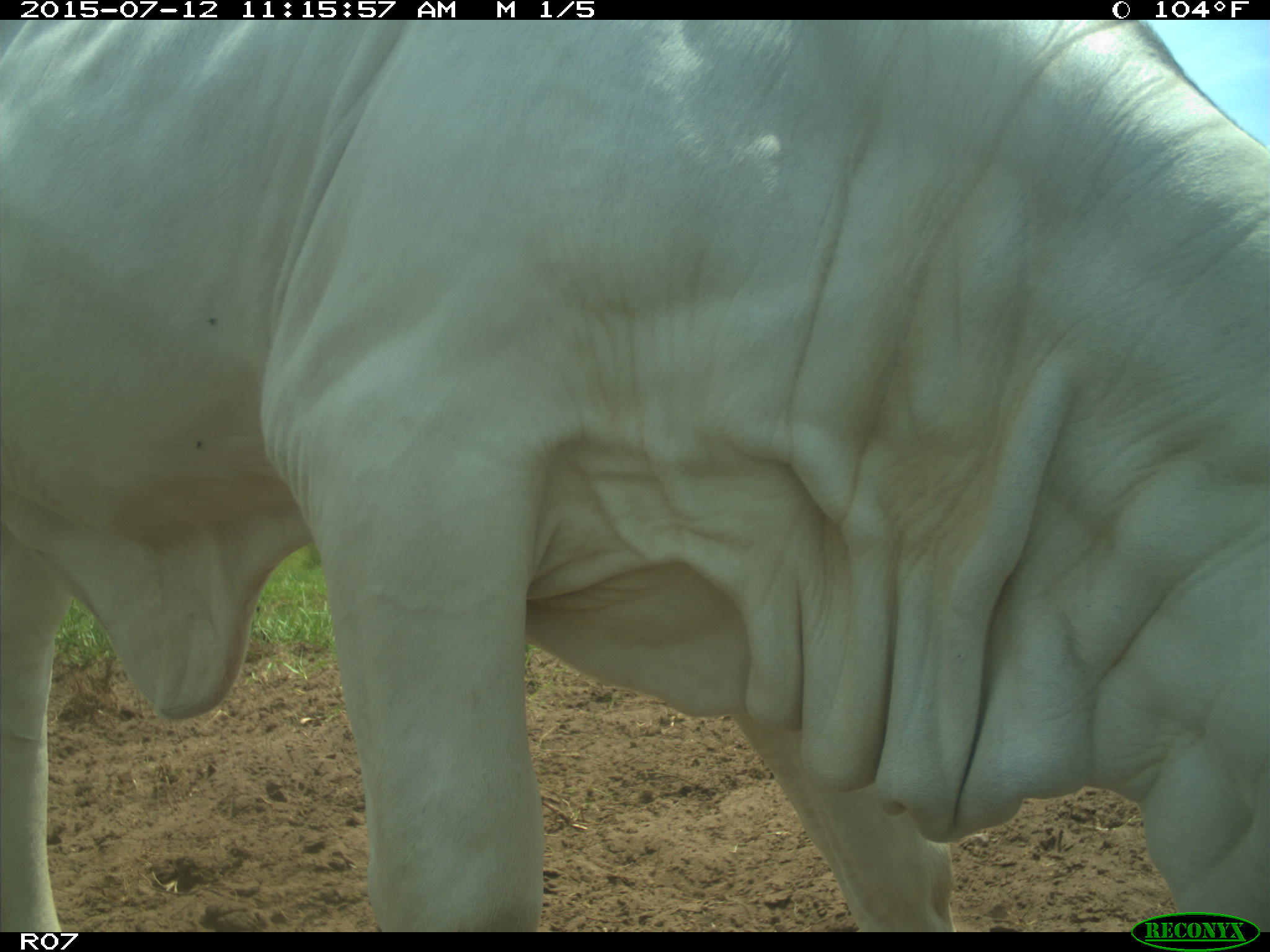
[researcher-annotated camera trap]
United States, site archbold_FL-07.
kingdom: Animalia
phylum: Chordata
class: Mammalia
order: Artiodactyla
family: Bovidae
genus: Bos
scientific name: Bos taurus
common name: domestic cow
Bos taurus (domestic cow).